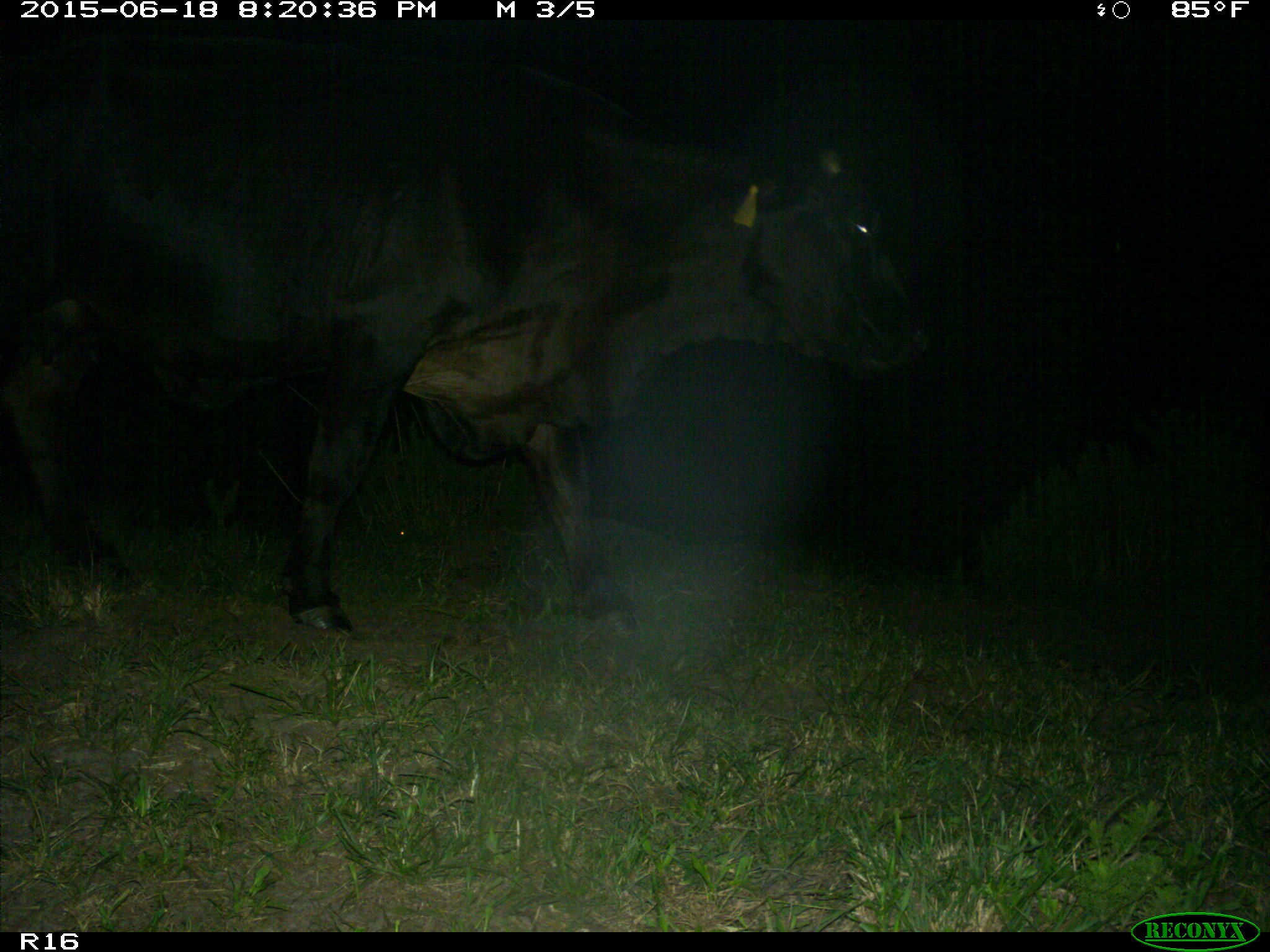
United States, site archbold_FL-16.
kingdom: Animalia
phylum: Chordata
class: Mammalia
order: Artiodactyla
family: Bovidae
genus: Bos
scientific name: Bos taurus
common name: domestic cow